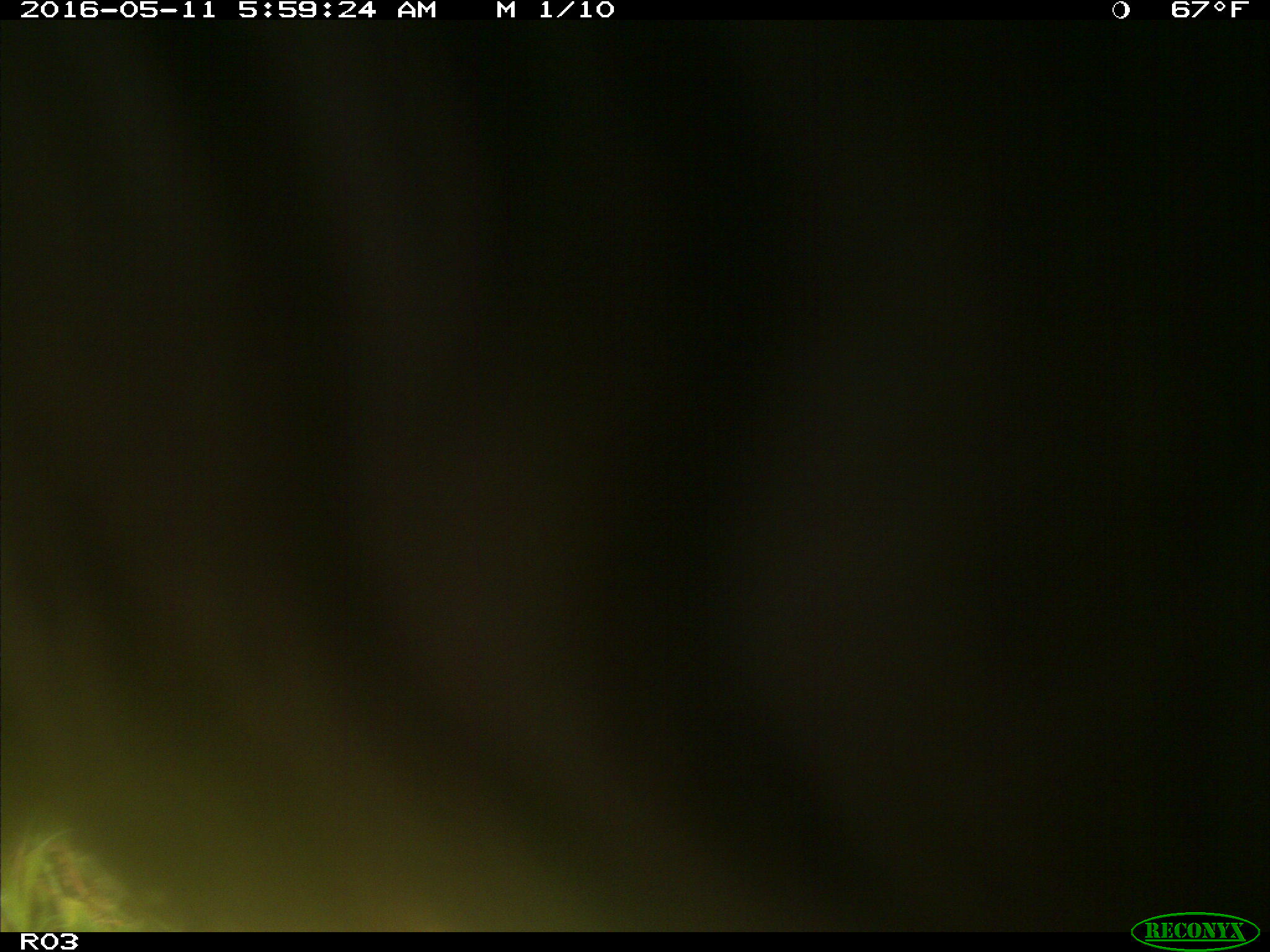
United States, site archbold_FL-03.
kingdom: Animalia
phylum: Chordata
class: Mammalia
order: Artiodactyla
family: Bovidae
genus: Bos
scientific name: Bos taurus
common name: domestic cow